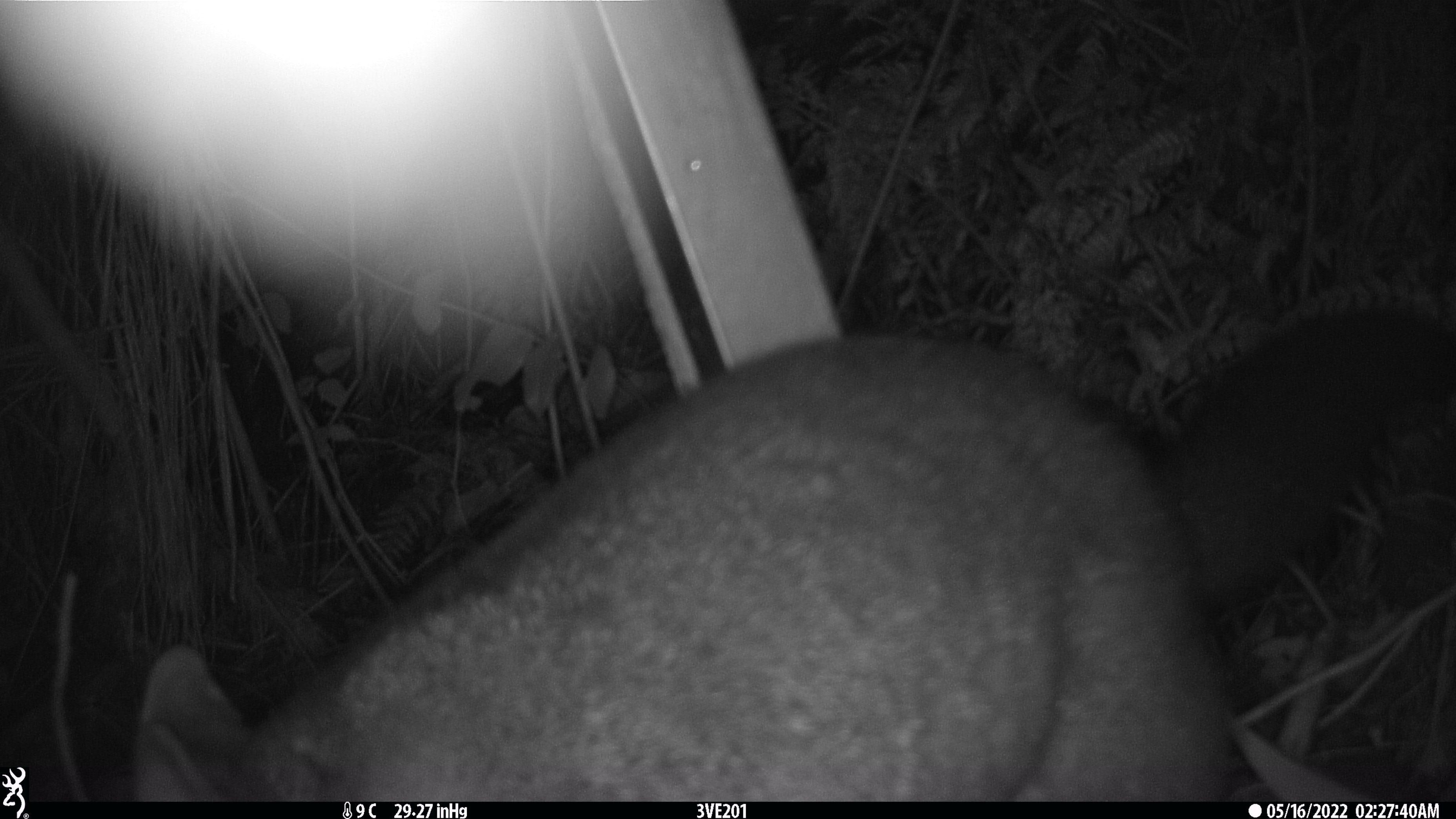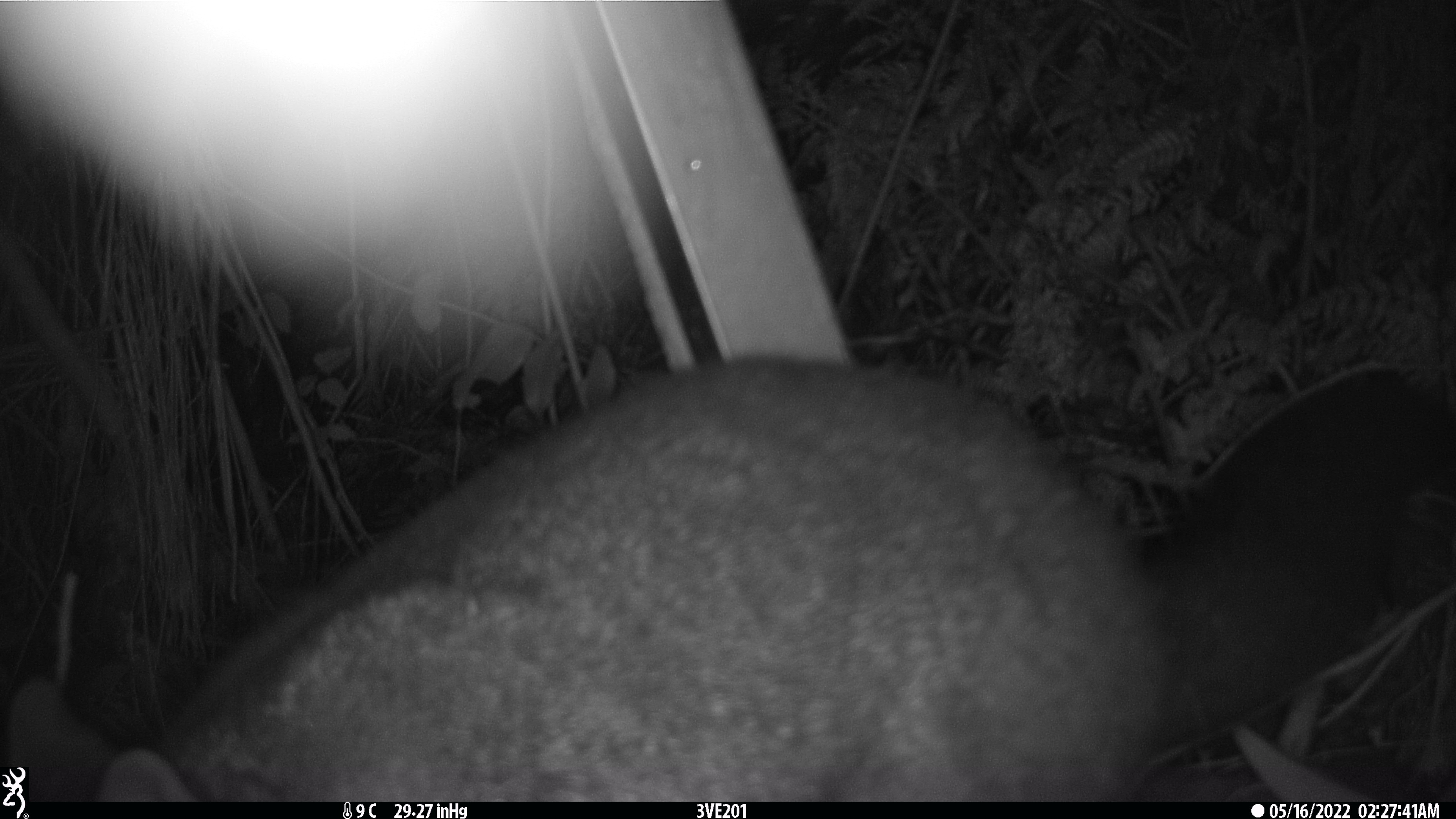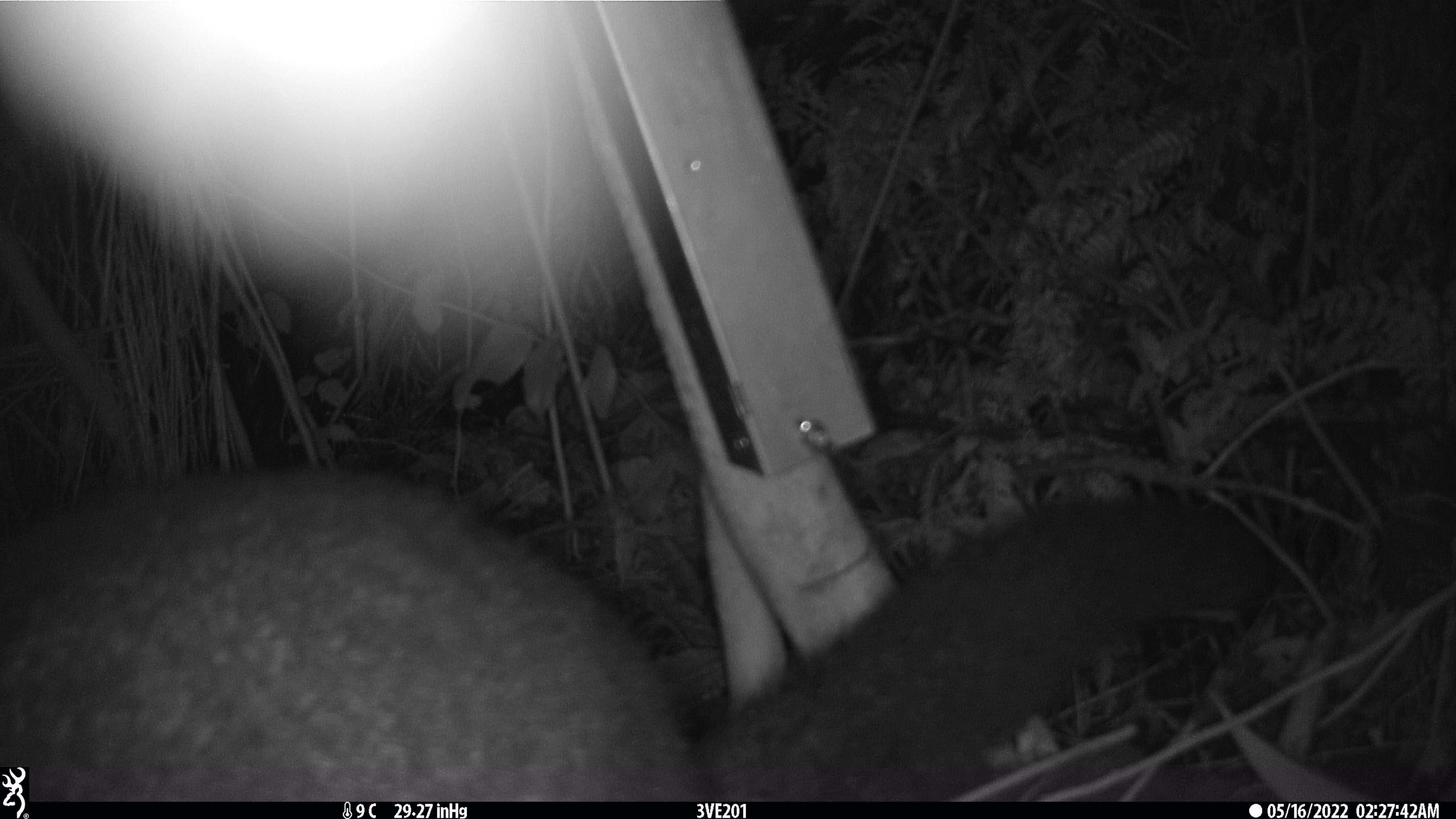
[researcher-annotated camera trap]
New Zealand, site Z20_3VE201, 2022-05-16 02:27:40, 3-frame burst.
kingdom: Animalia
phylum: Chordata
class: Mammalia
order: Diprotodontia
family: Phalangeridae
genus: Trichosurus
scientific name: Trichosurus vulpecula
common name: common brushtail possum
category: possum